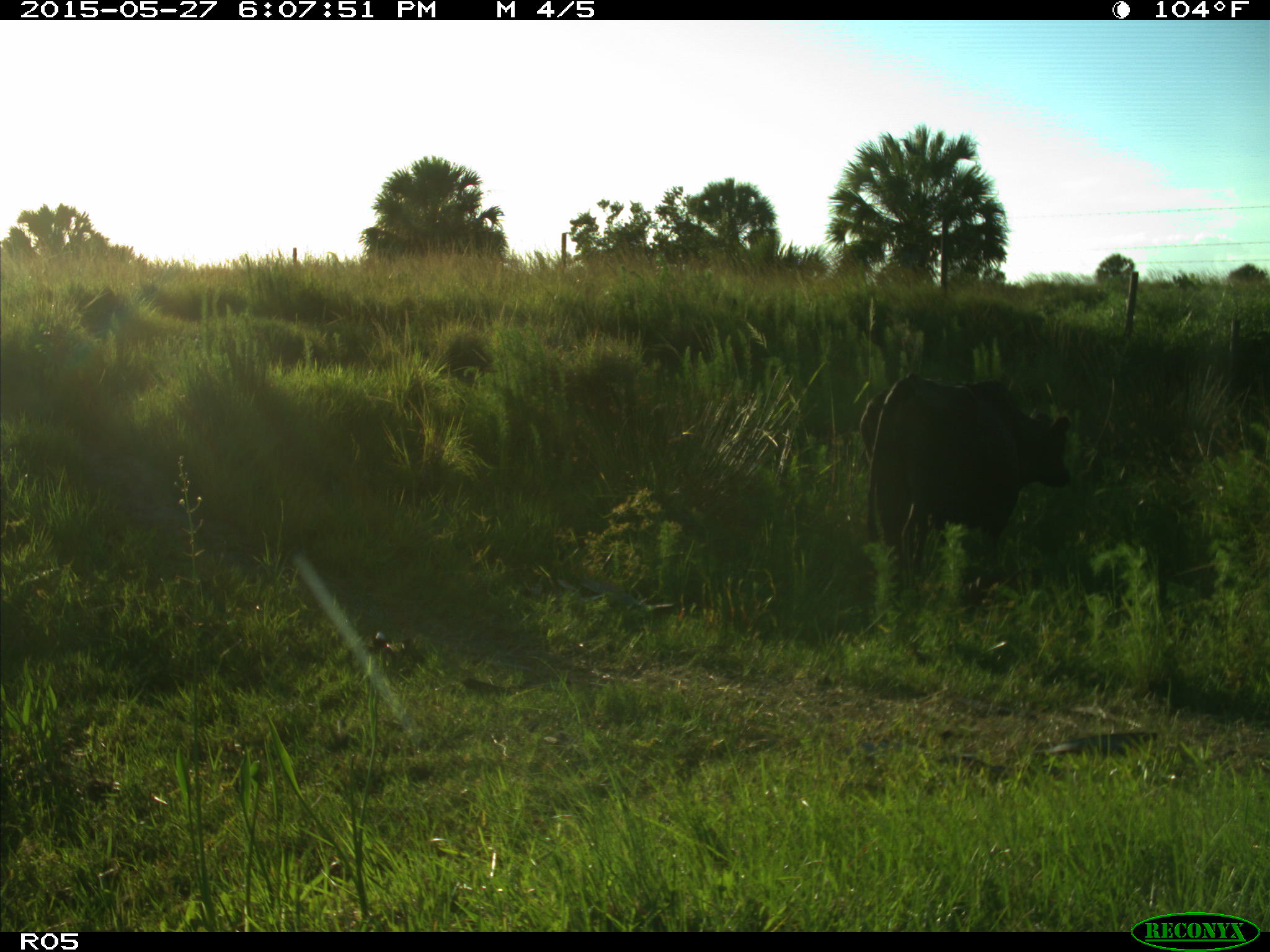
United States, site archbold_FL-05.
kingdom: Animalia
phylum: Chordata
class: Mammalia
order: Artiodactyla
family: Bovidae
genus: Bos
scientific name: Bos taurus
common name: domestic cow